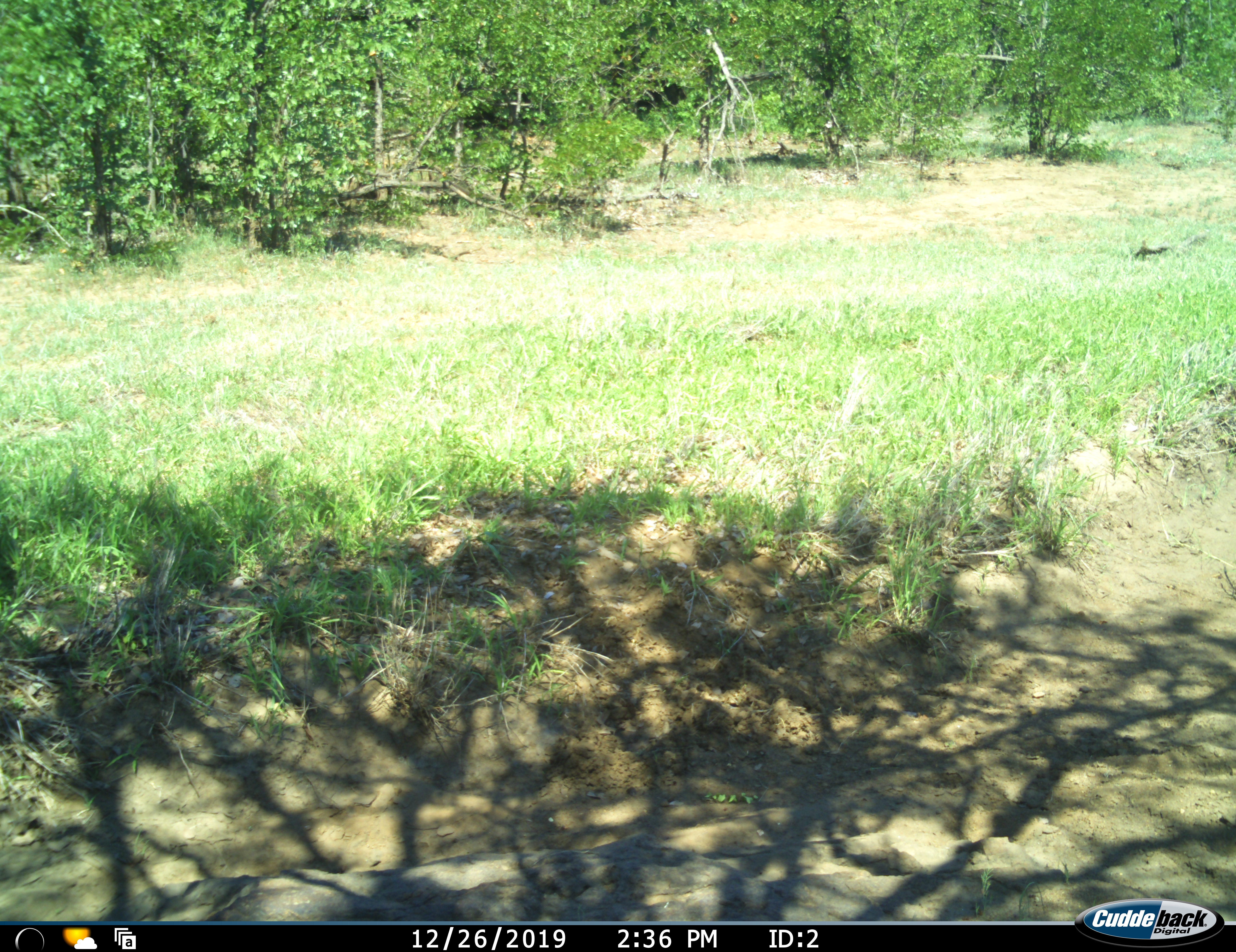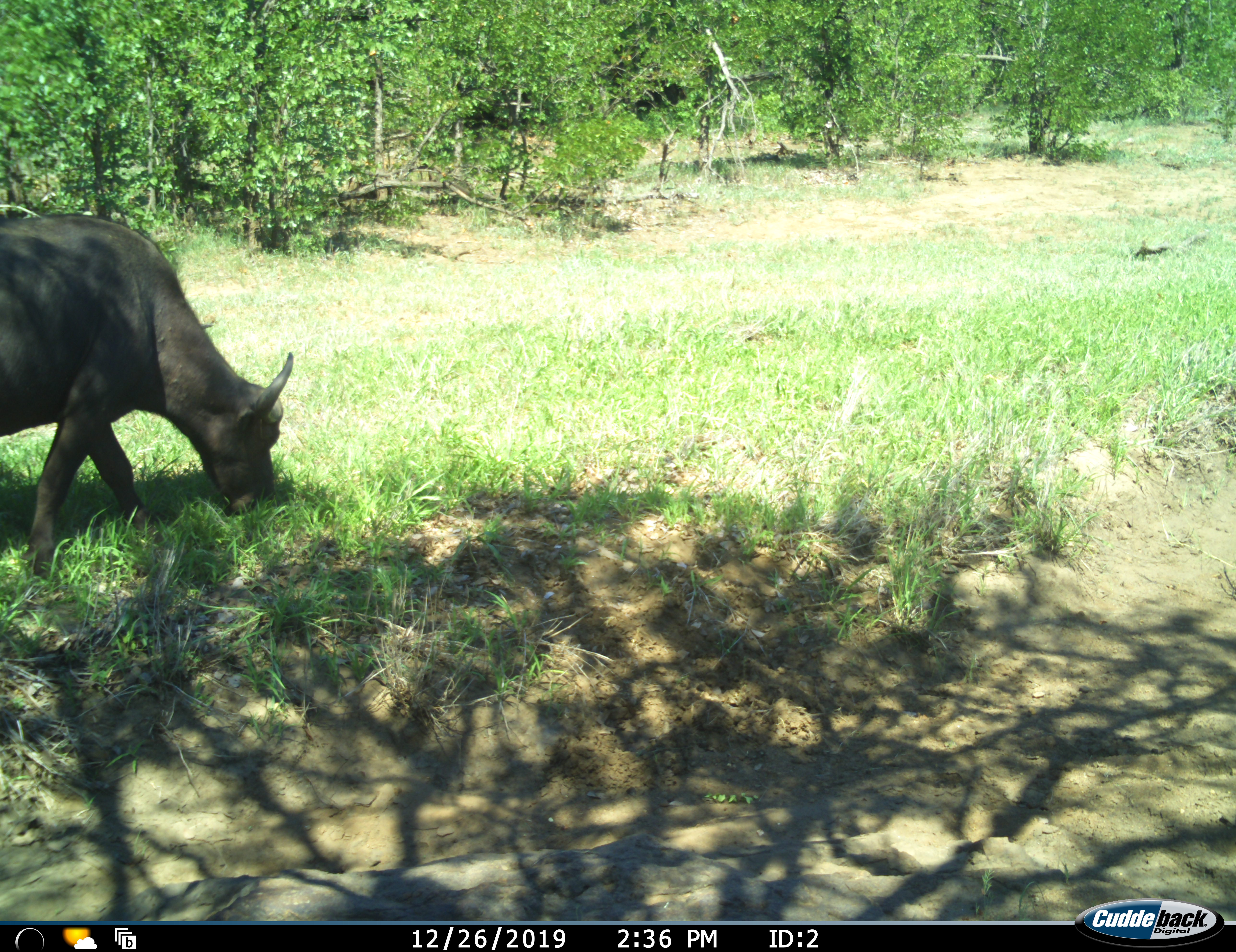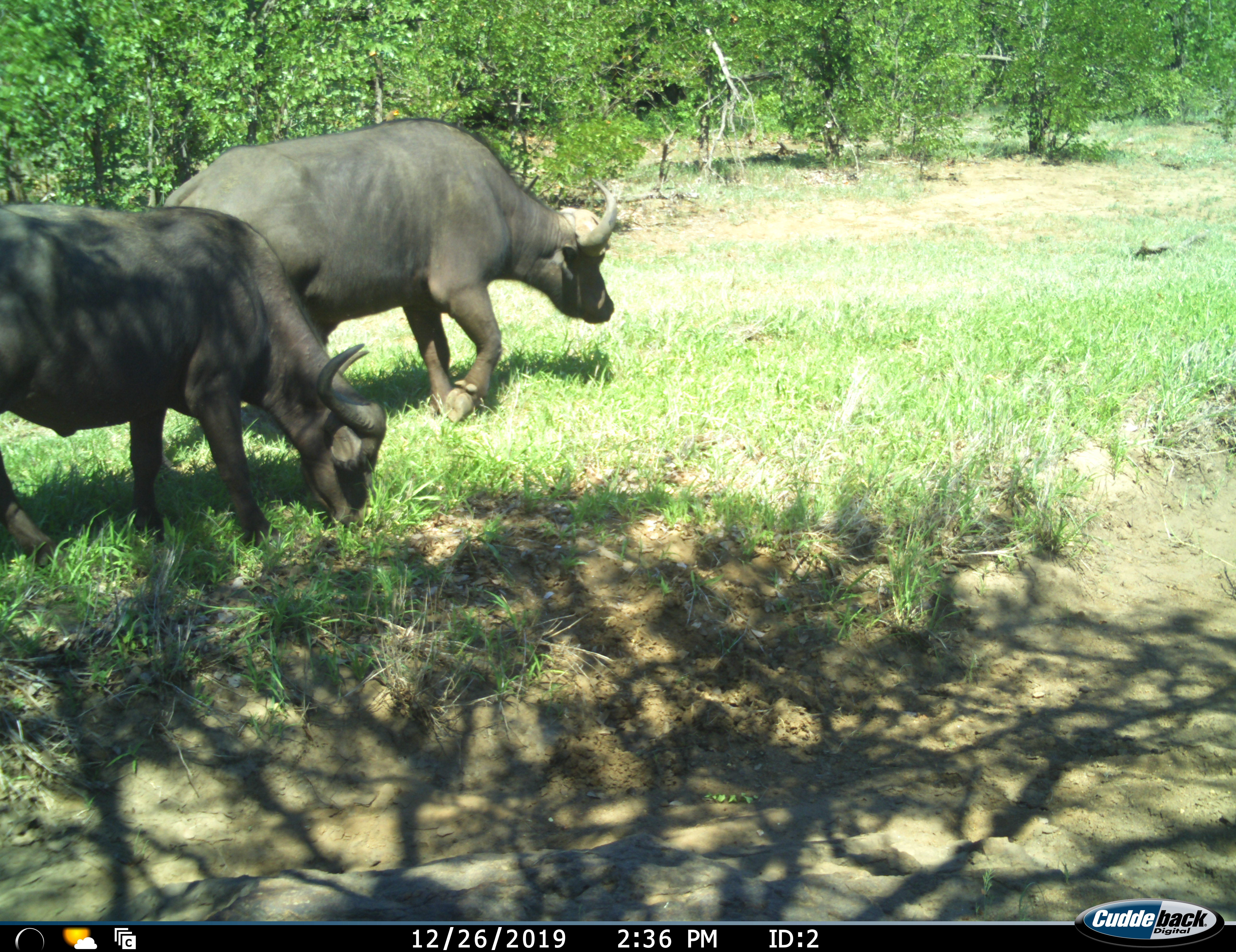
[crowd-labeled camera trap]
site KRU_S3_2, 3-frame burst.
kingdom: Animalia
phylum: Chordata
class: Mammalia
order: Artiodactyla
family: Bovidae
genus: Syncerus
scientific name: Syncerus caffer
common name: african buffalo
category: buffalo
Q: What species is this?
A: Buffalo (african buffalo) (Syncerus caffer).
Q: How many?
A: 2.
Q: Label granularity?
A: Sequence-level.